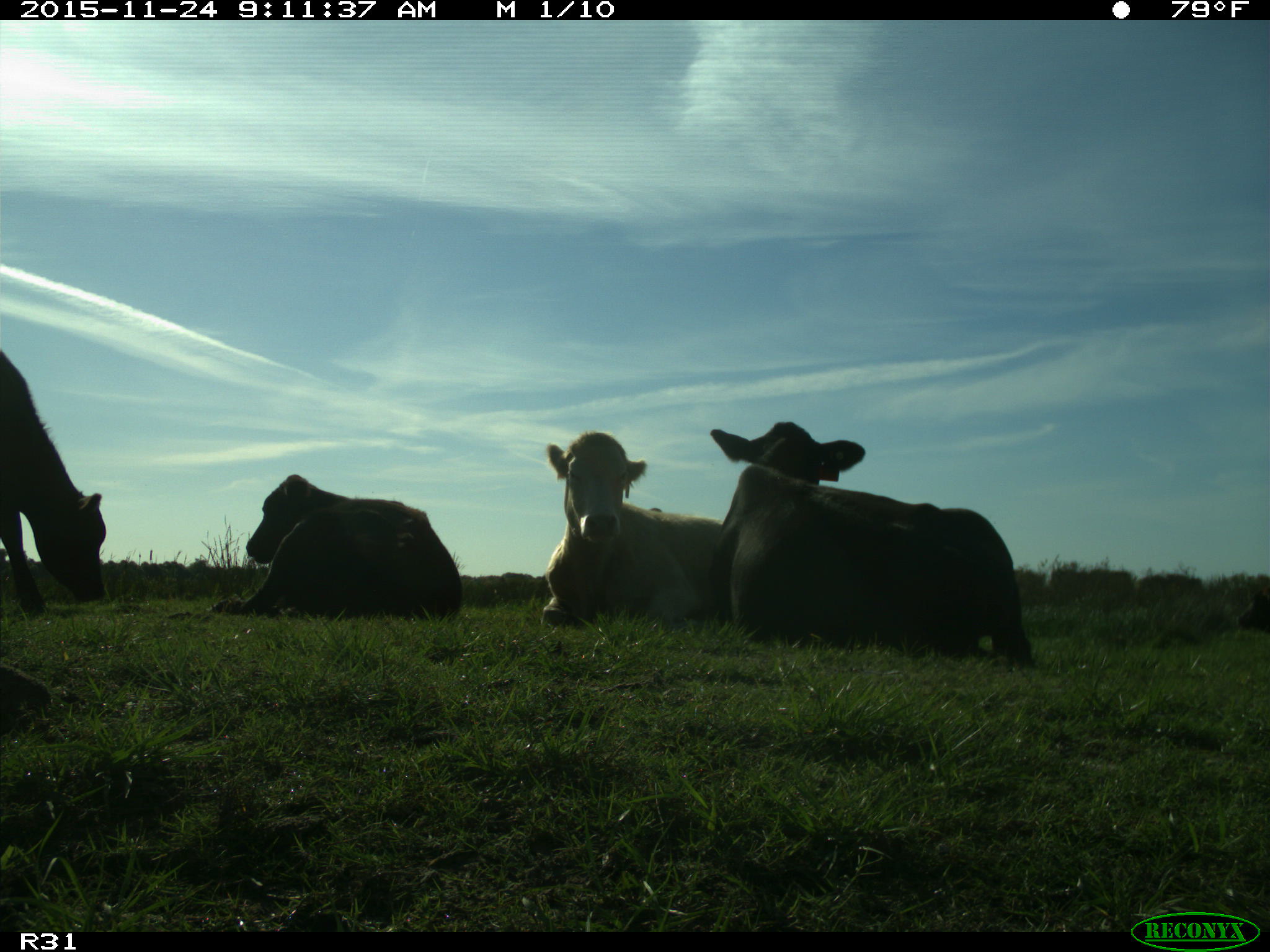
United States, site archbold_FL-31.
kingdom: Animalia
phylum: Chordata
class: Mammalia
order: Artiodactyla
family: Bovidae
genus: Bos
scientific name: Bos taurus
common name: domestic cow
Bos taurus (domestic cow).